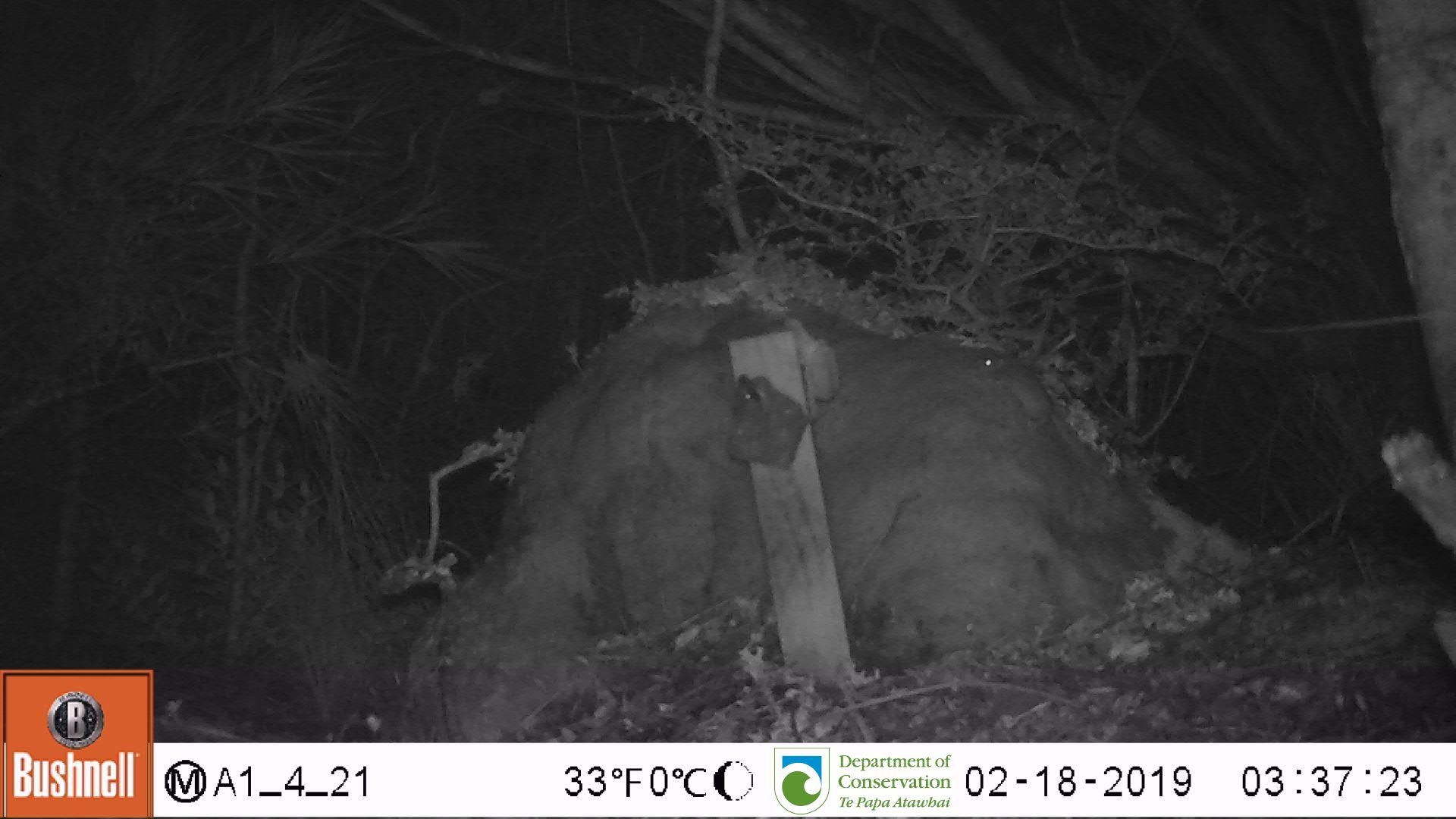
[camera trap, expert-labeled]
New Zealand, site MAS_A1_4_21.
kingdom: Animalia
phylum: Chordata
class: Mammalia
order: Rodentia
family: Muridae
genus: Mus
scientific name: Mus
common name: mouse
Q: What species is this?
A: Mouse (Mus).